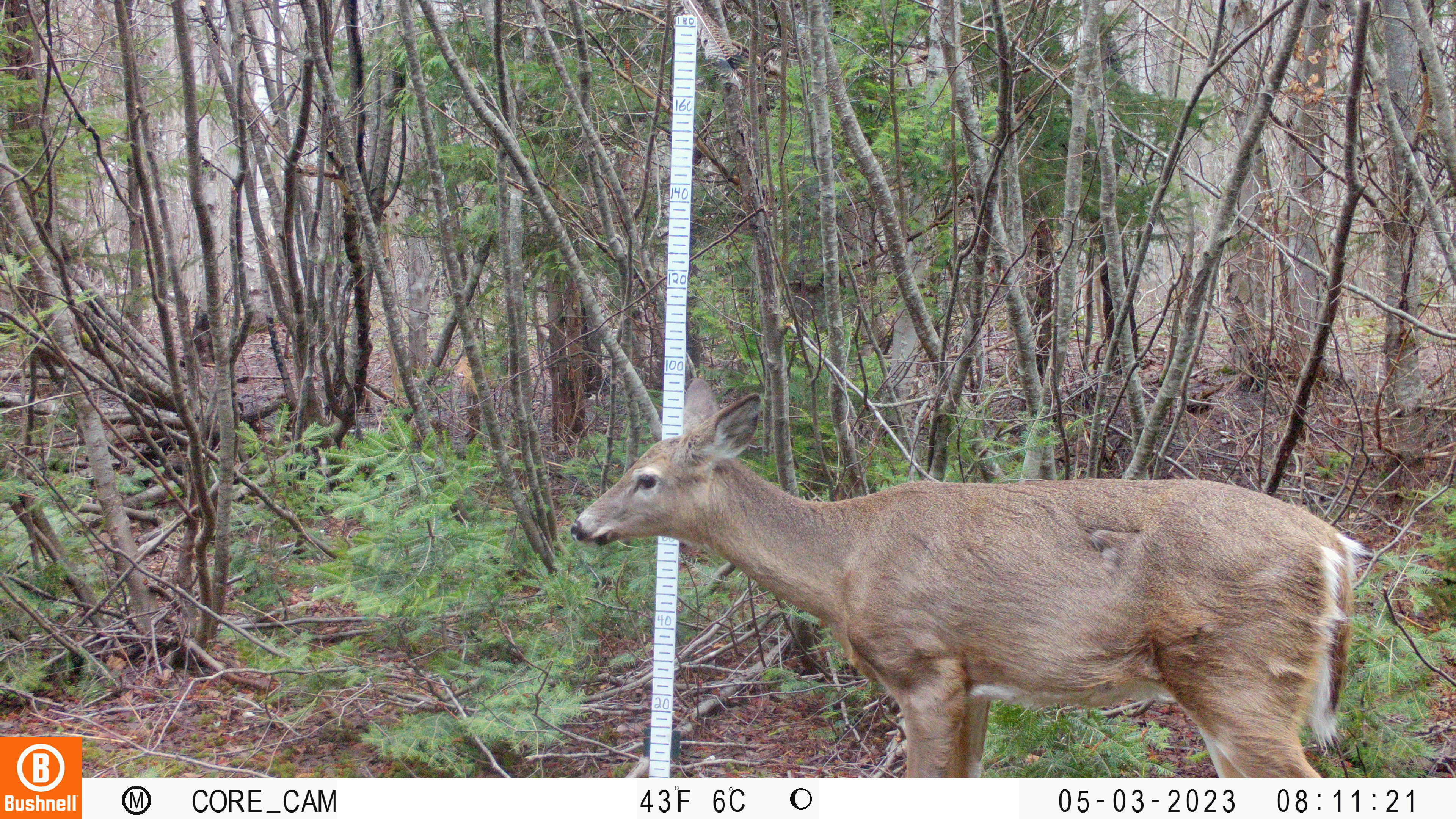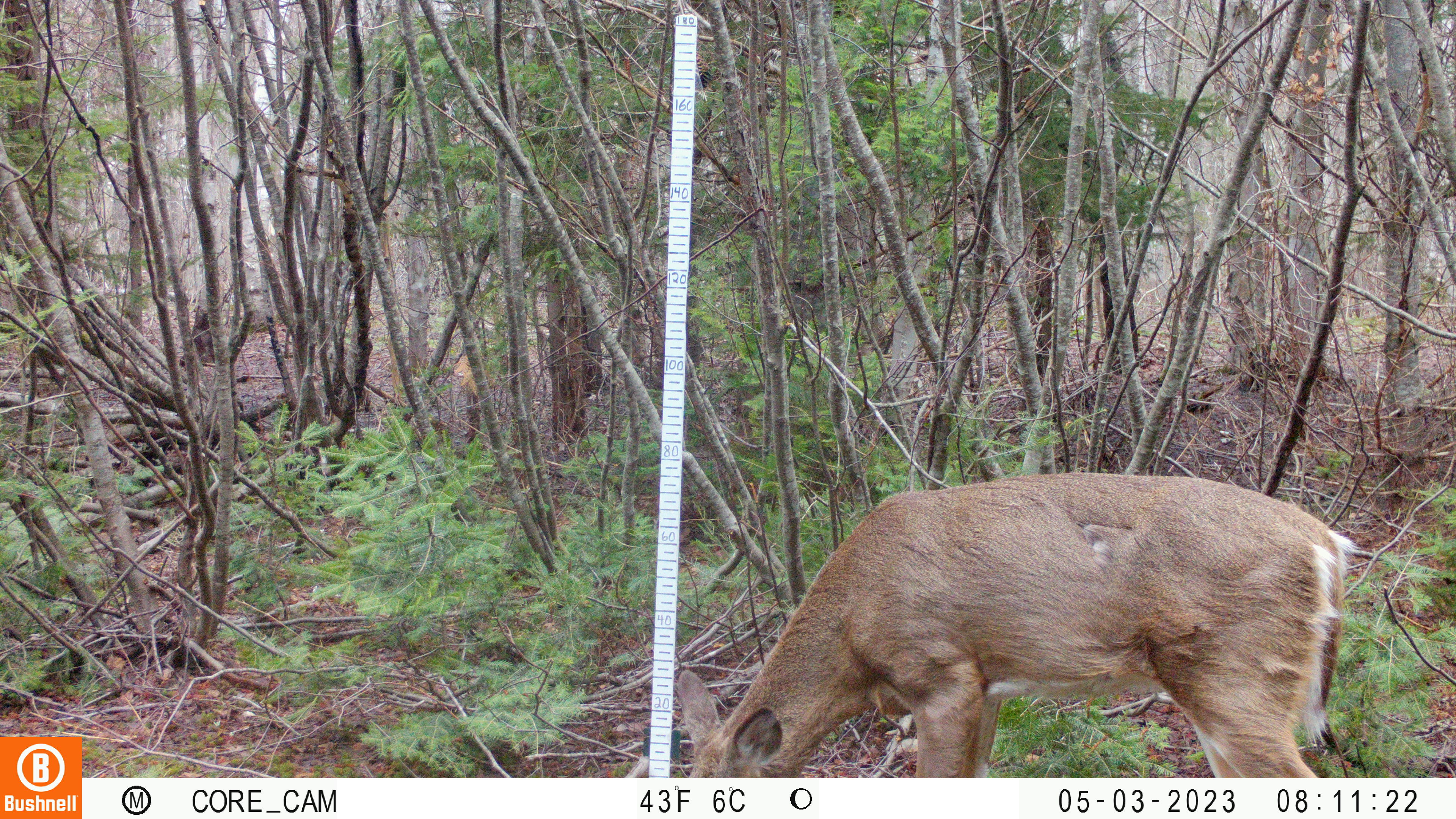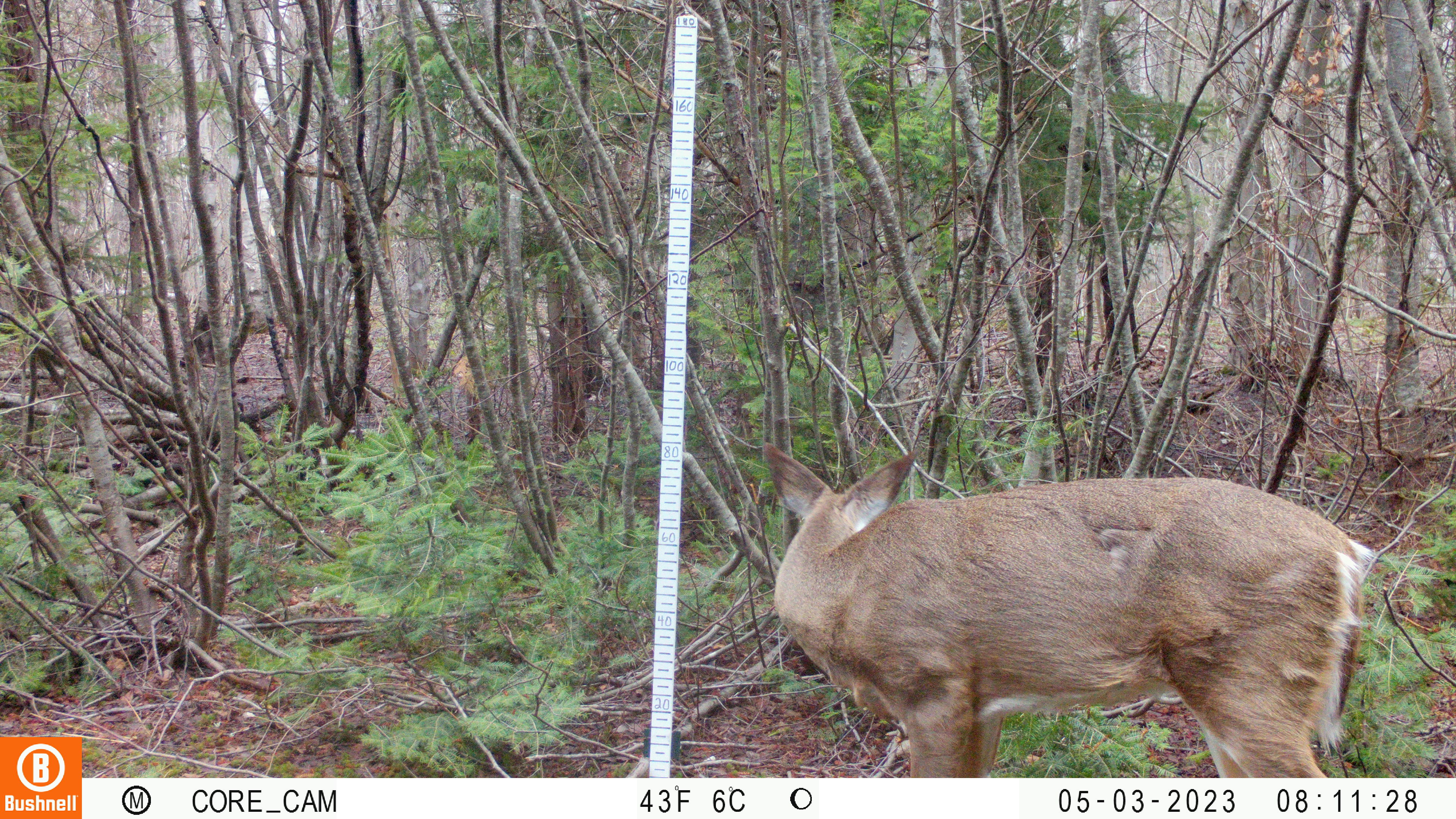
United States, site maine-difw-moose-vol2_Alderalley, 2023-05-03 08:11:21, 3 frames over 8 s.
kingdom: Animalia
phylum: Chordata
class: Mammalia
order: Artiodactyla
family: Cervidae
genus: Odocoileus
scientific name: Odocoileus virginianus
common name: white-tailed deer